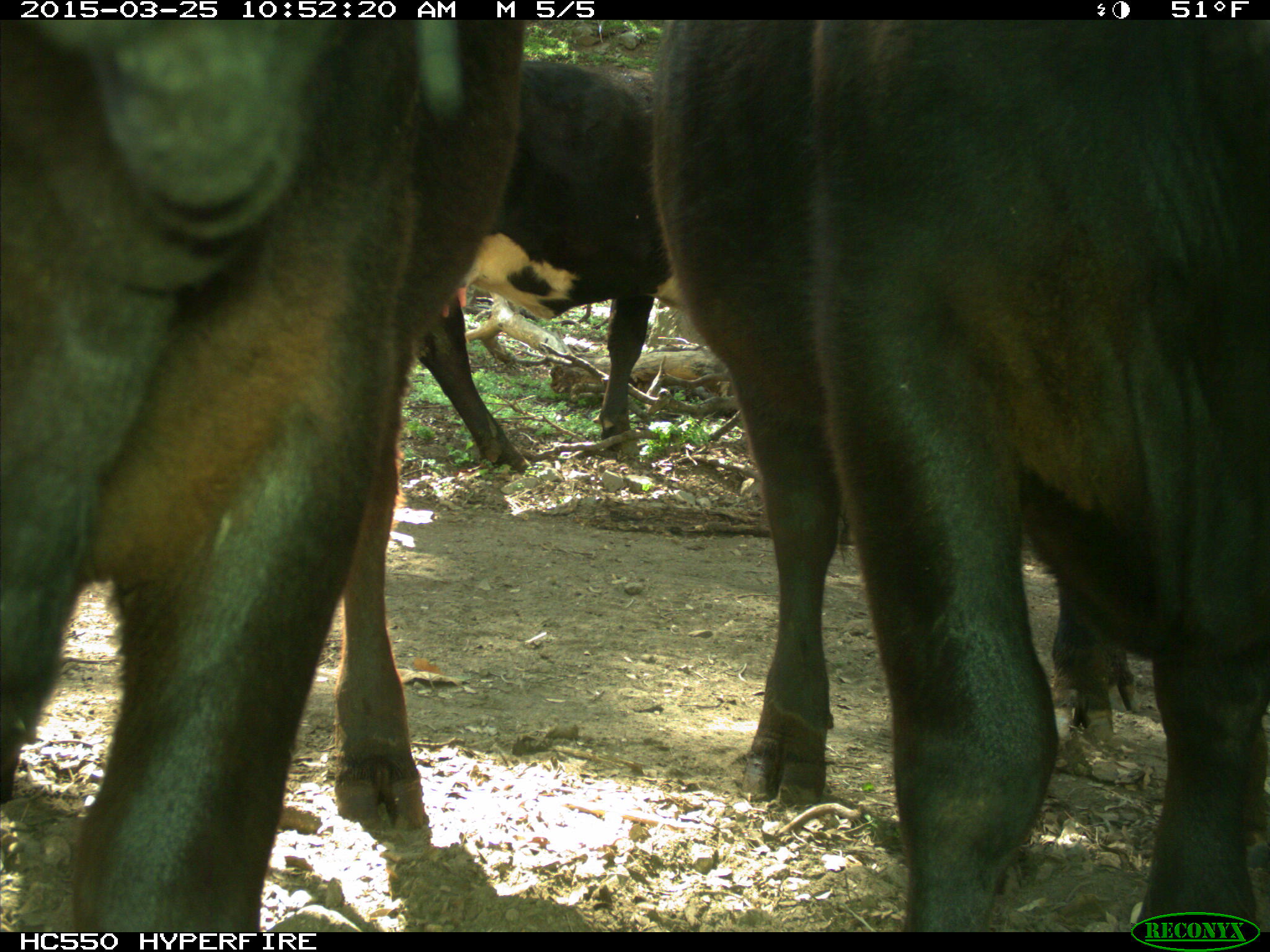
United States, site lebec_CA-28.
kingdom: Animalia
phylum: Chordata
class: Mammalia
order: Artiodactyla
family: Bovidae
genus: Bos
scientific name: Bos taurus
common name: domestic cow